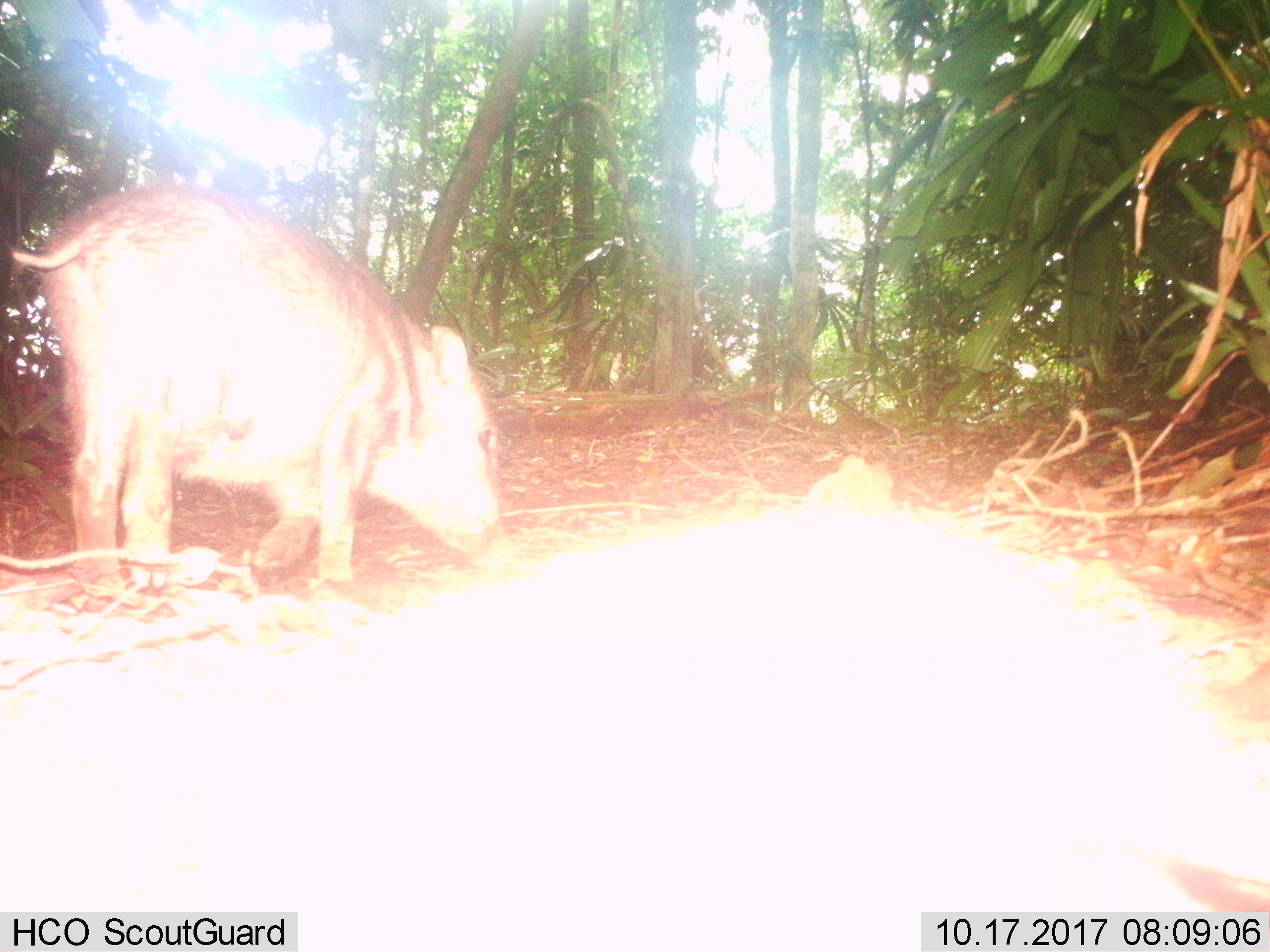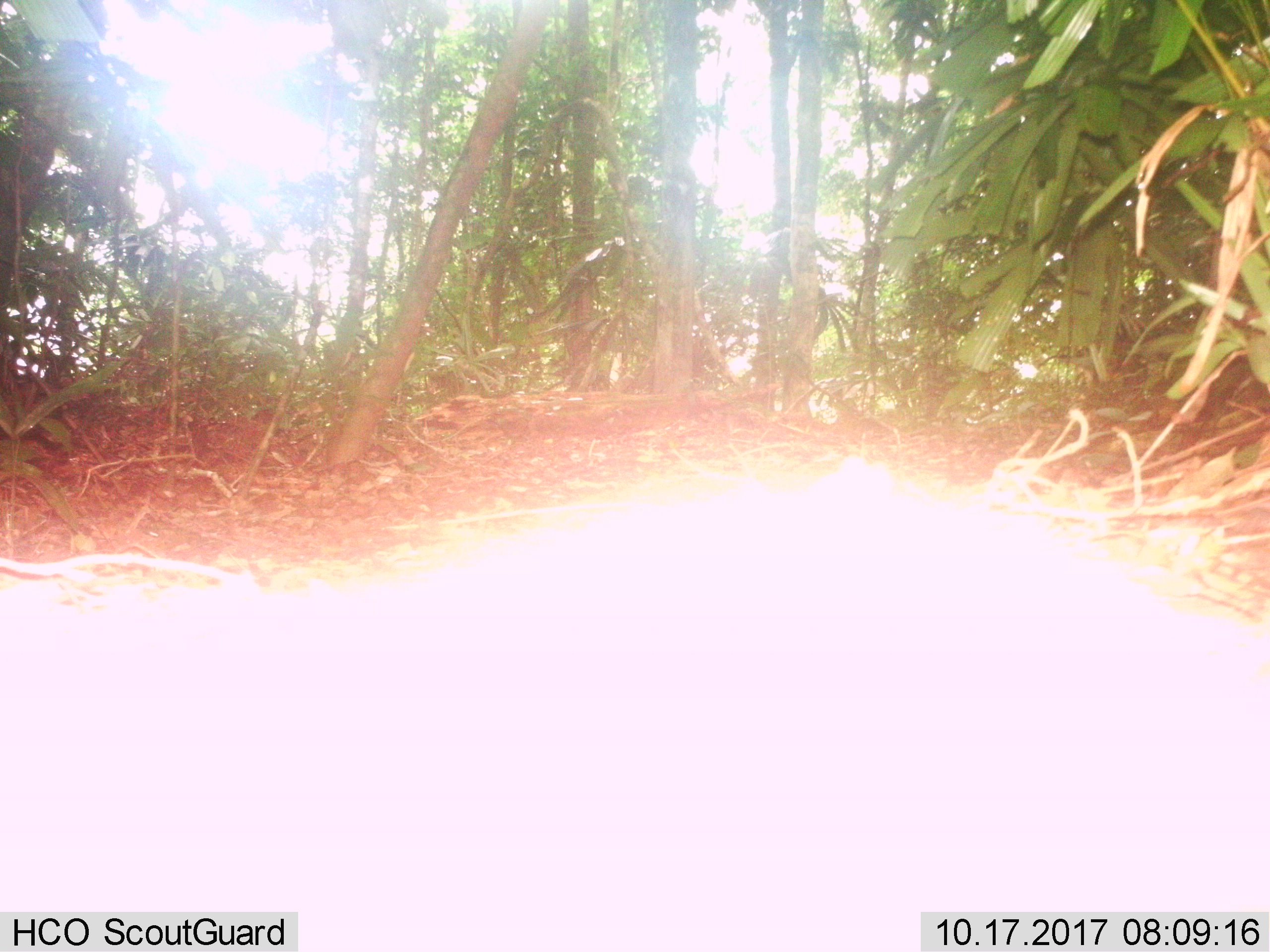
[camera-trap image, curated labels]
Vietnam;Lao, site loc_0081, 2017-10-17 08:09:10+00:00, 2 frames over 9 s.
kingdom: Animalia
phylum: Chordata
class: Mammalia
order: Artiodactyla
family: Suidae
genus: Sus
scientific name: Sus scrofa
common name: eurasian wild pig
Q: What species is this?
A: Eurasian wild pig (Sus scrofa).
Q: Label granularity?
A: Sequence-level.